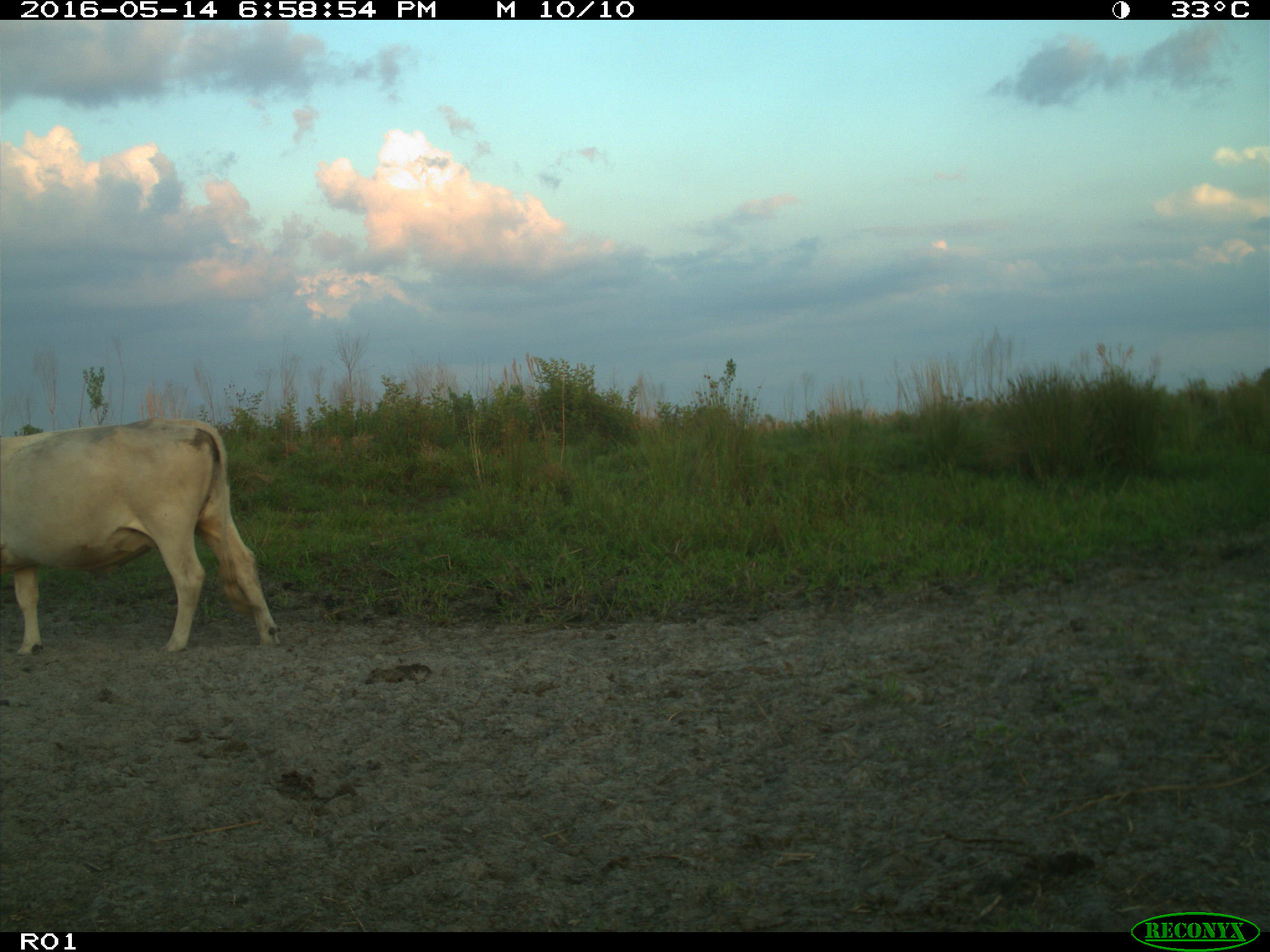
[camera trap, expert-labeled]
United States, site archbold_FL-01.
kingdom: Animalia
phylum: Chordata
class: Mammalia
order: Artiodactyla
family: Bovidae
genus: Bos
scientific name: Bos taurus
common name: domestic cow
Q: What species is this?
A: Bos taurus (domestic cow).